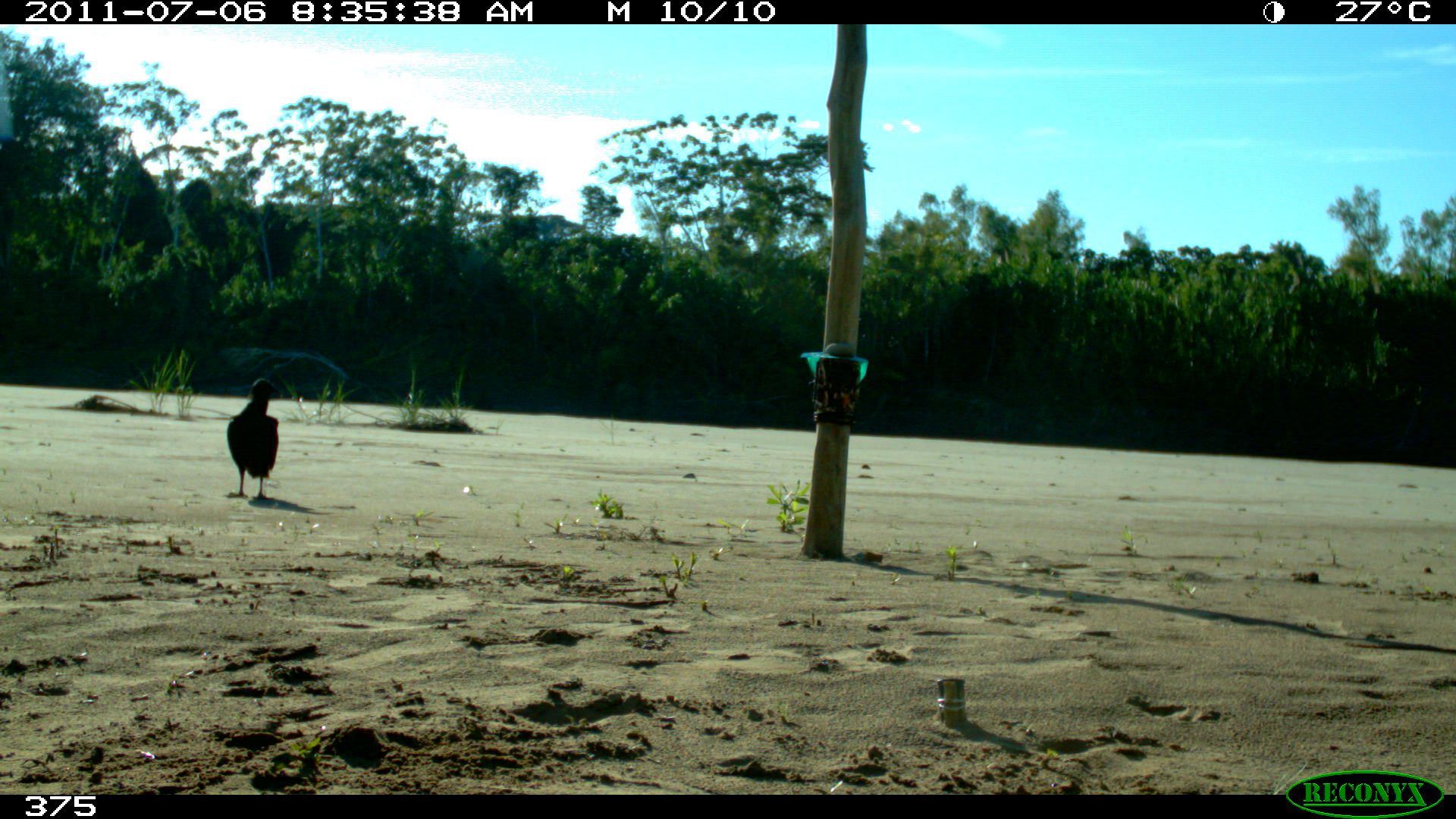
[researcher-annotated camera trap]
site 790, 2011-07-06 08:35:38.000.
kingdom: Animalia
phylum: Chordata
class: Aves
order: Cathartiformes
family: Cathartidae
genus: Coragyps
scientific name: Coragyps atratus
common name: black vulture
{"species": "Coragyps atratus (black vulture)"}